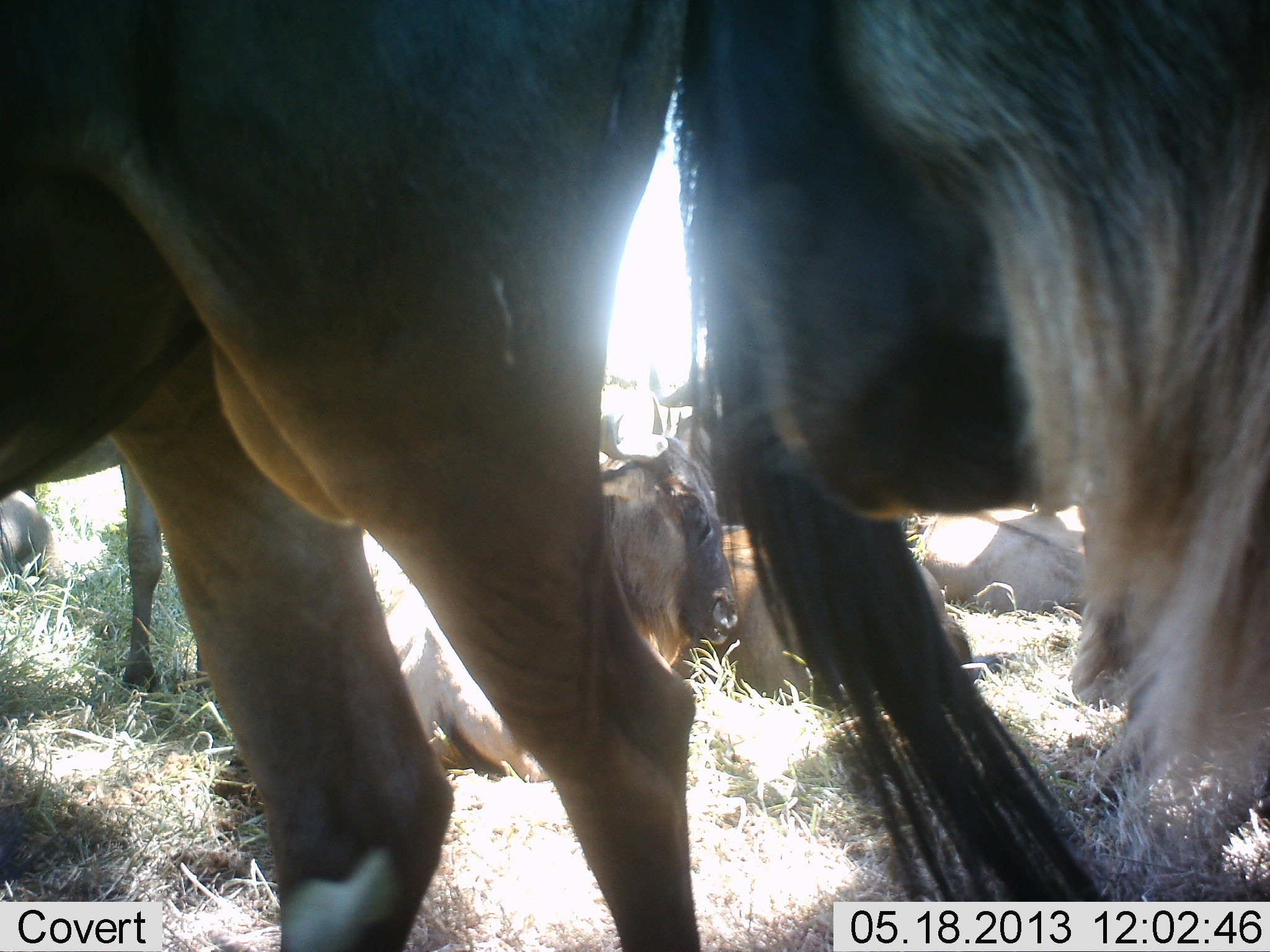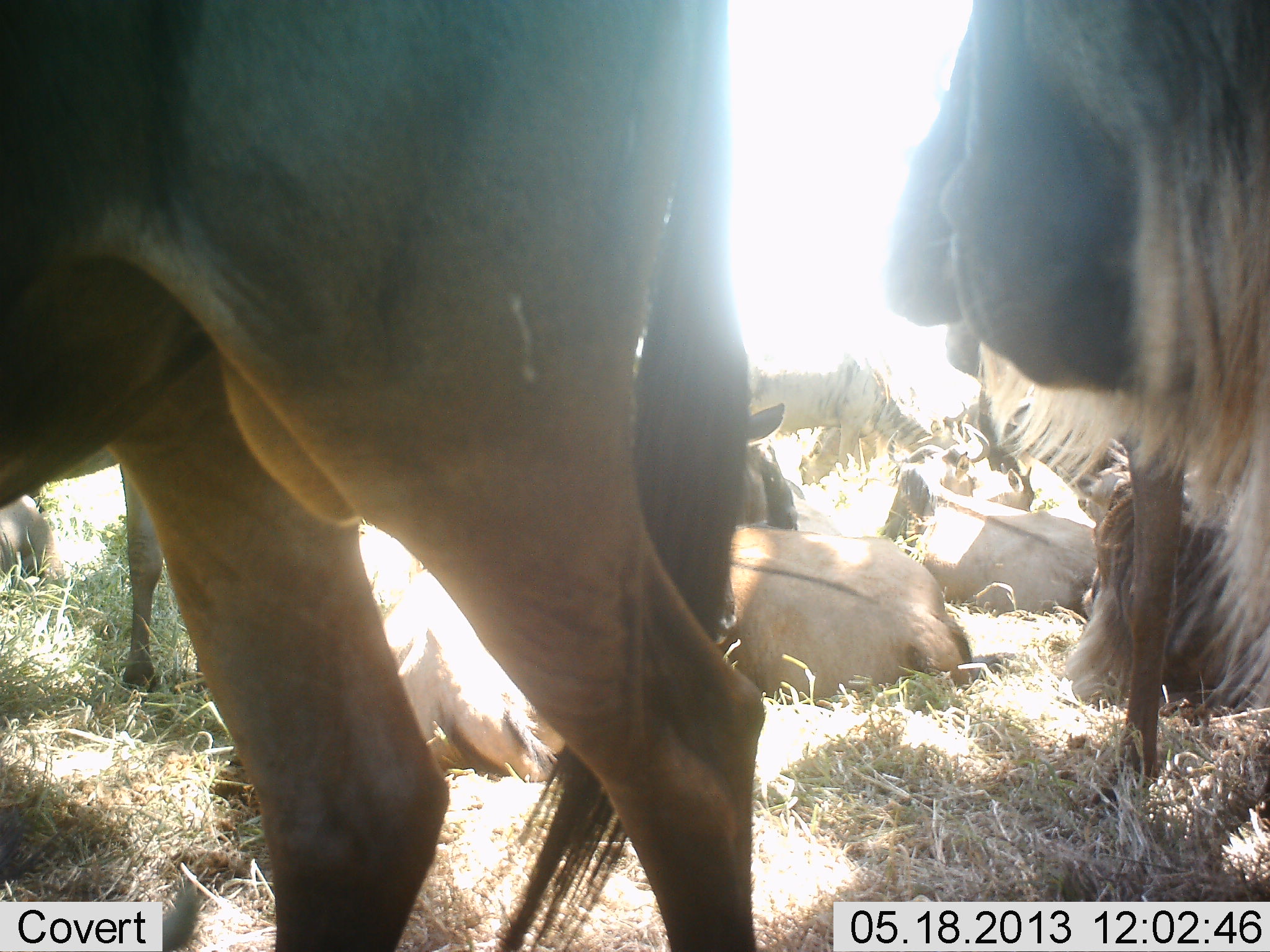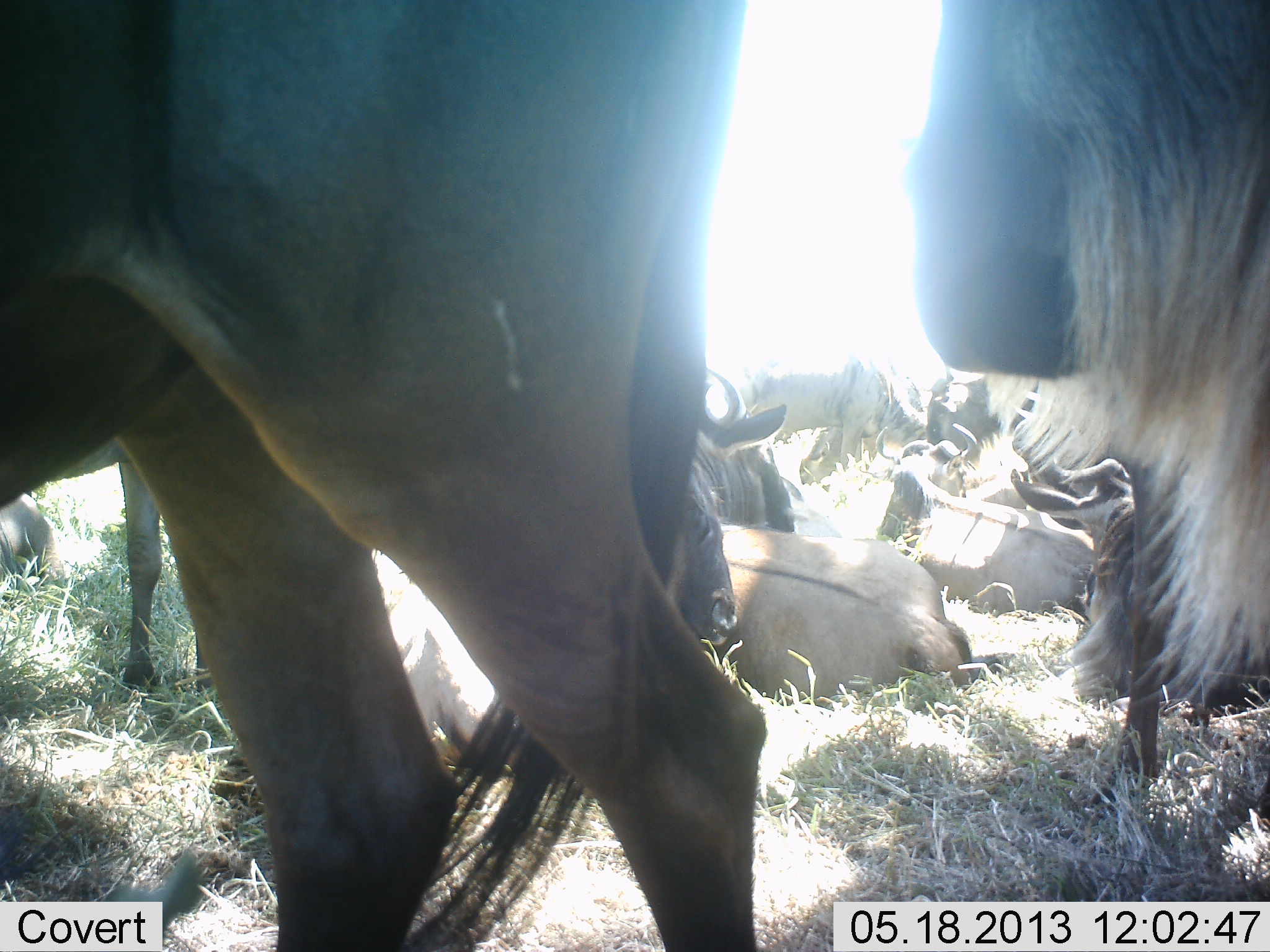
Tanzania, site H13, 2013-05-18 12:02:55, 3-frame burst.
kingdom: Animalia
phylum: Chordata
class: Mammalia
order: Artiodactyla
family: Bovidae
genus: Connochaetes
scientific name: Connochaetes taurinus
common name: blue wildebeest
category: wildebeest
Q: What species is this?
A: Wildebeest (blue wildebeest) (Connochaetes taurinus).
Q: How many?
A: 11-50.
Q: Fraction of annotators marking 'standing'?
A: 90%.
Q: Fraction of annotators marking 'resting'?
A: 100%.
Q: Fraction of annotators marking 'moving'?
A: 20%.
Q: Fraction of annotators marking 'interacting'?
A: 10%.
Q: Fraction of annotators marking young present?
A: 0%.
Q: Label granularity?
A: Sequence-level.